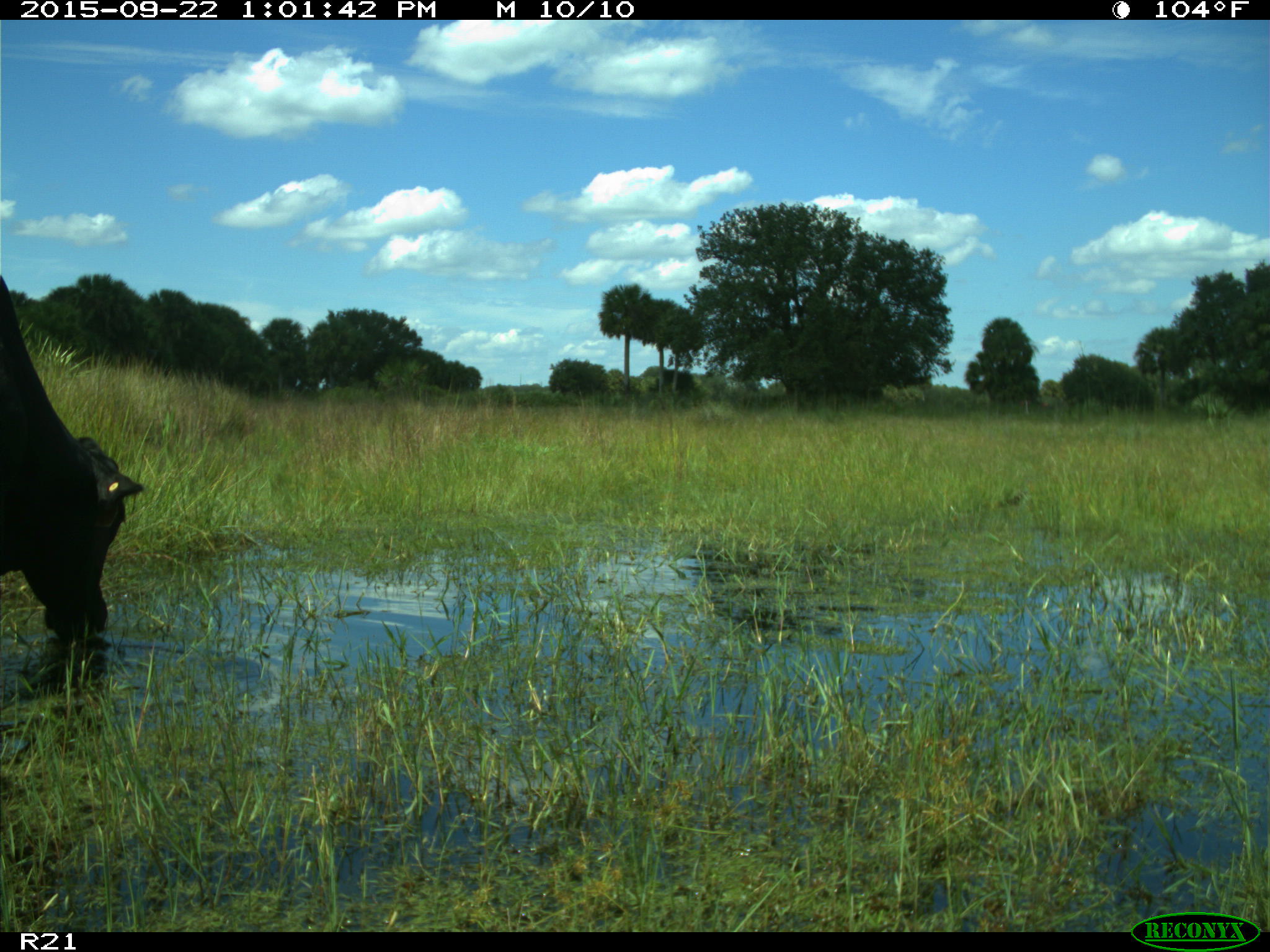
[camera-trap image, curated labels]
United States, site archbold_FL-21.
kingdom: Animalia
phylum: Chordata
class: Mammalia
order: Artiodactyla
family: Bovidae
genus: Bos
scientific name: Bos taurus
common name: domestic cow